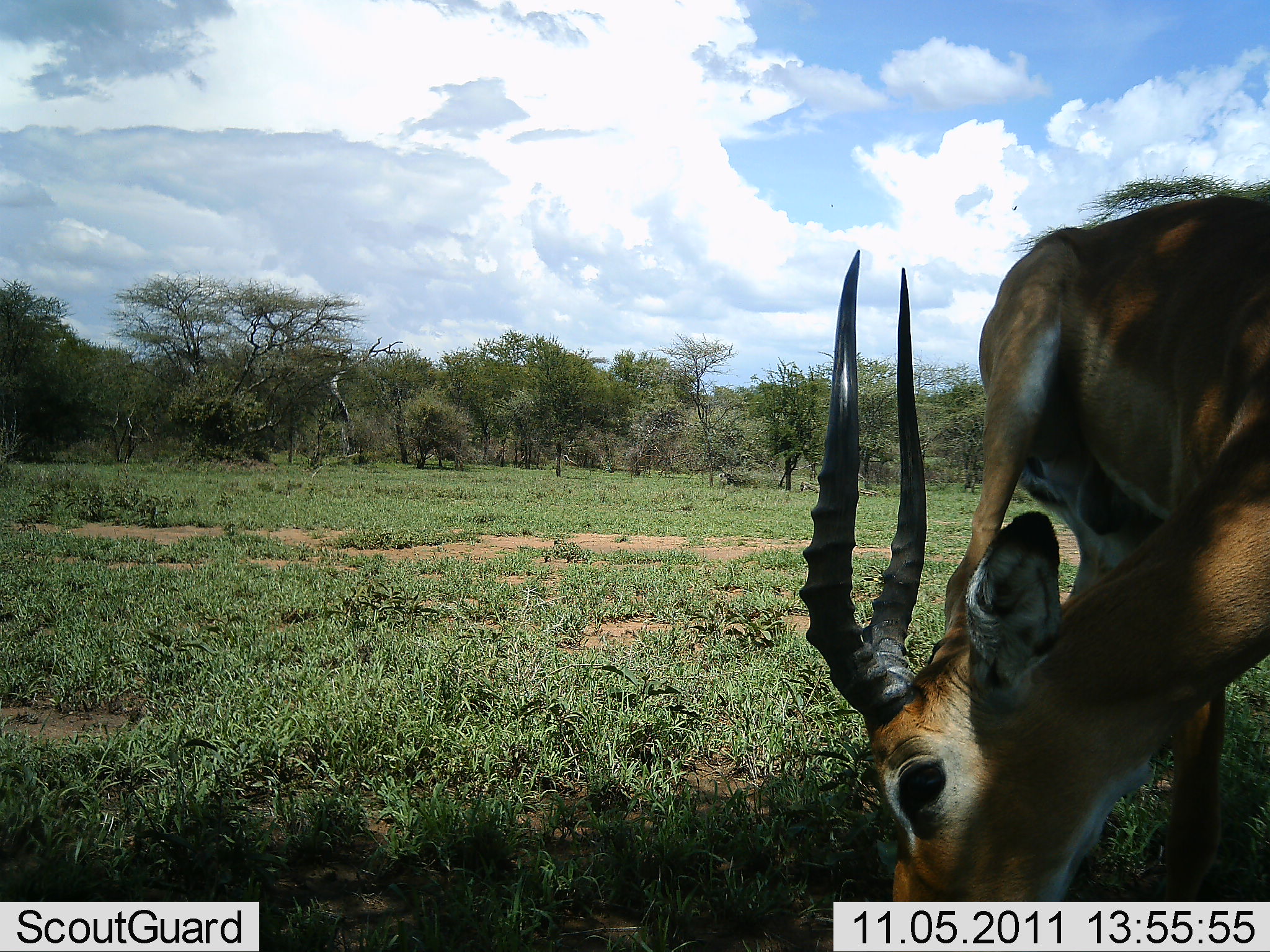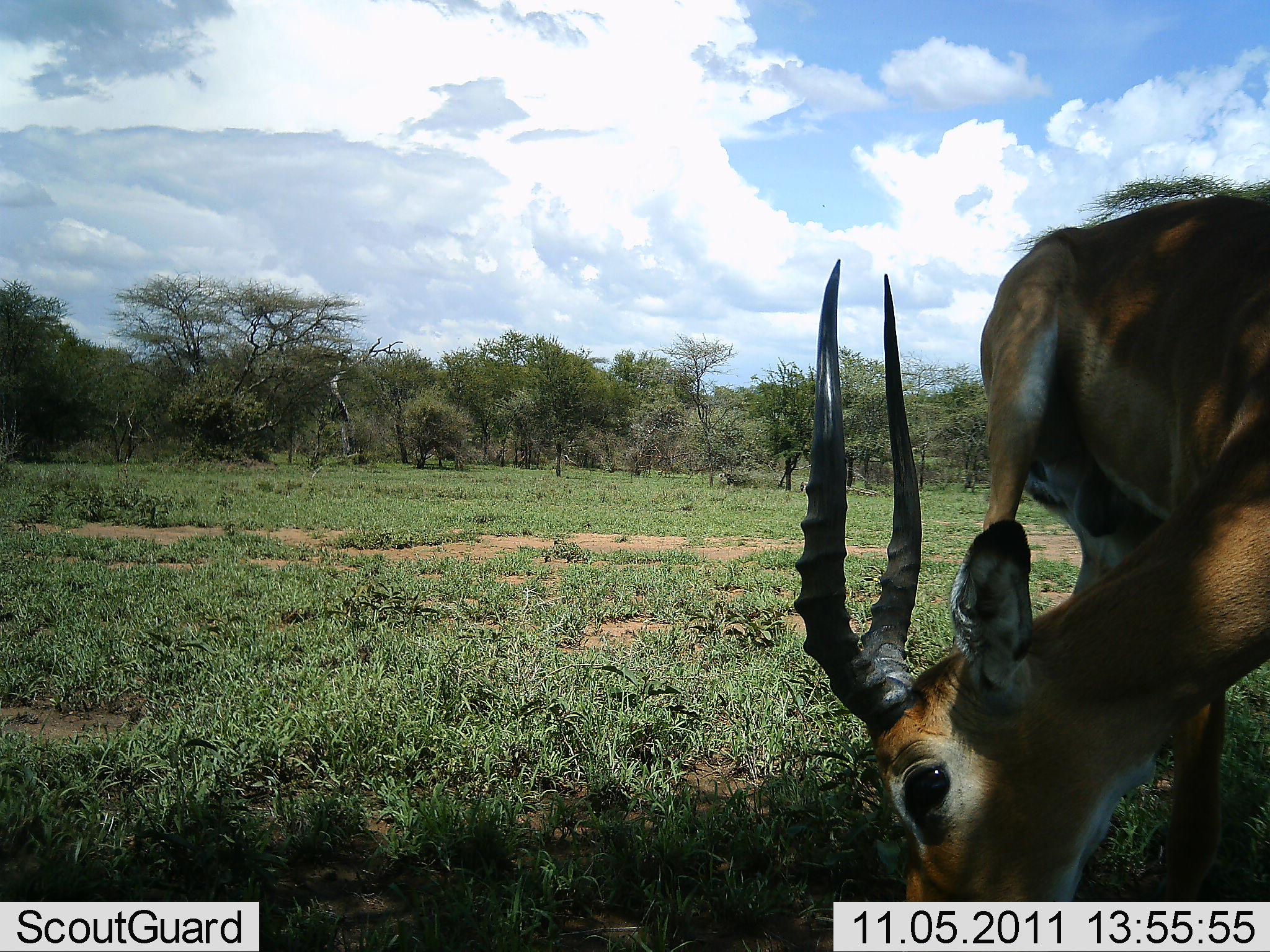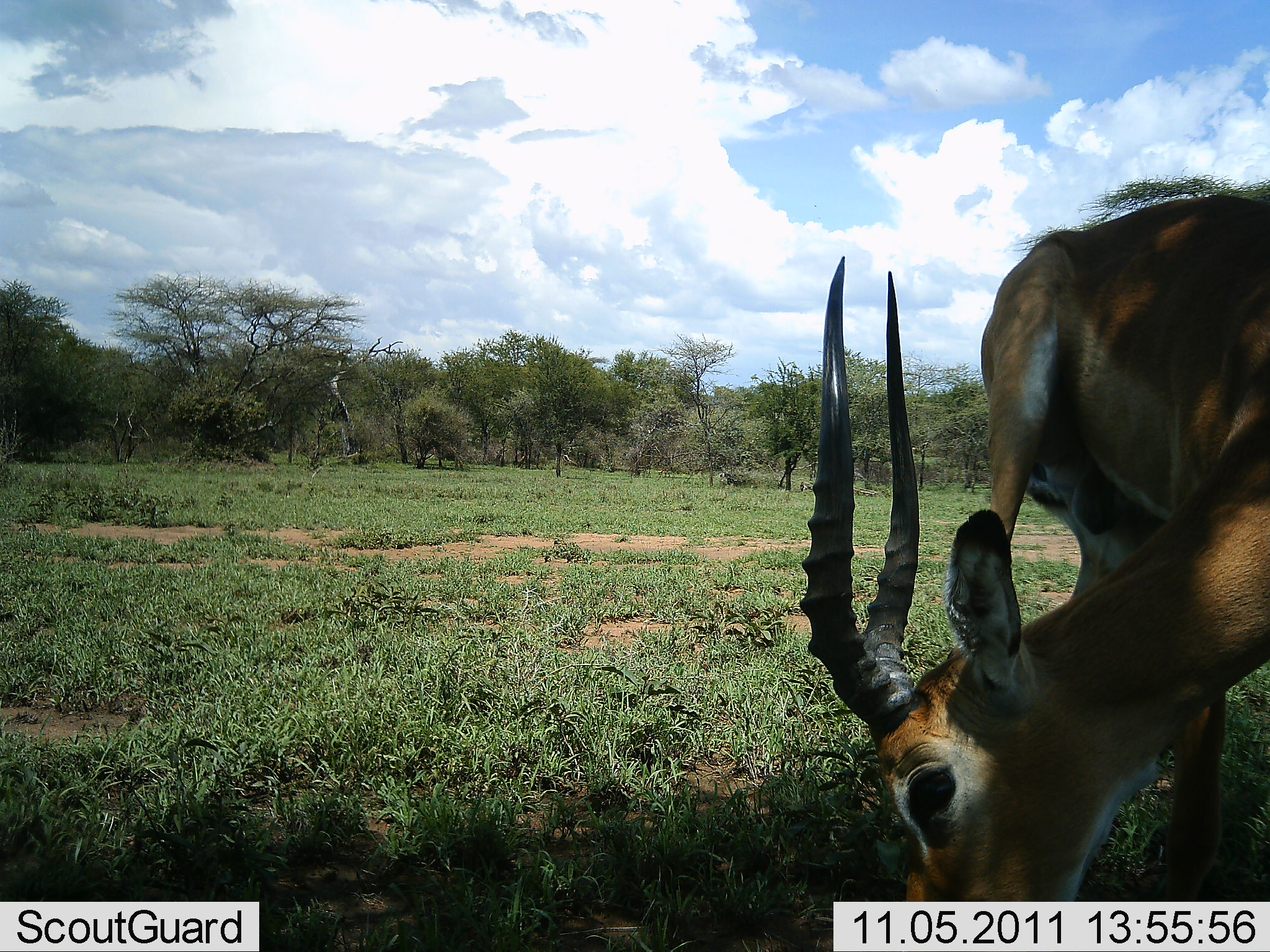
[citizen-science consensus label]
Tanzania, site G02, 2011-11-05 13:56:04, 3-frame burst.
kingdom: Animalia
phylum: Chordata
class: Mammalia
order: Artiodactyla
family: Bovidae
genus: Aepyceros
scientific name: Aepyceros melampus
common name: impala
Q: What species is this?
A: Impala (Aepyceros melampus).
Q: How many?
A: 1.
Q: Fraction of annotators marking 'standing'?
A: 30%.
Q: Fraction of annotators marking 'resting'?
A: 0%.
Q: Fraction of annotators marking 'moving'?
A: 0%.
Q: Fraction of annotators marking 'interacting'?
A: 10%.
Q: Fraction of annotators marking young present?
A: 0%.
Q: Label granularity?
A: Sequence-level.